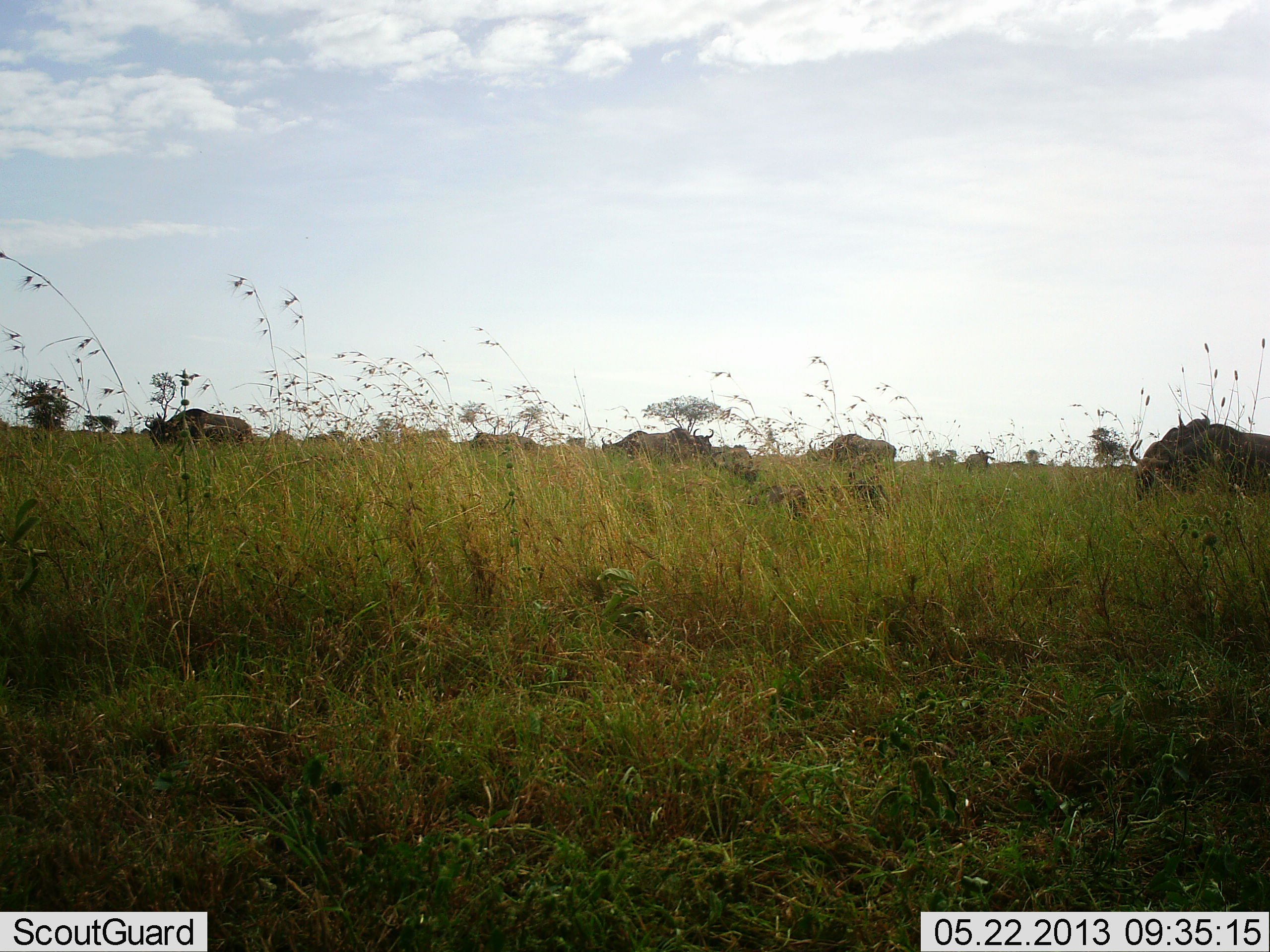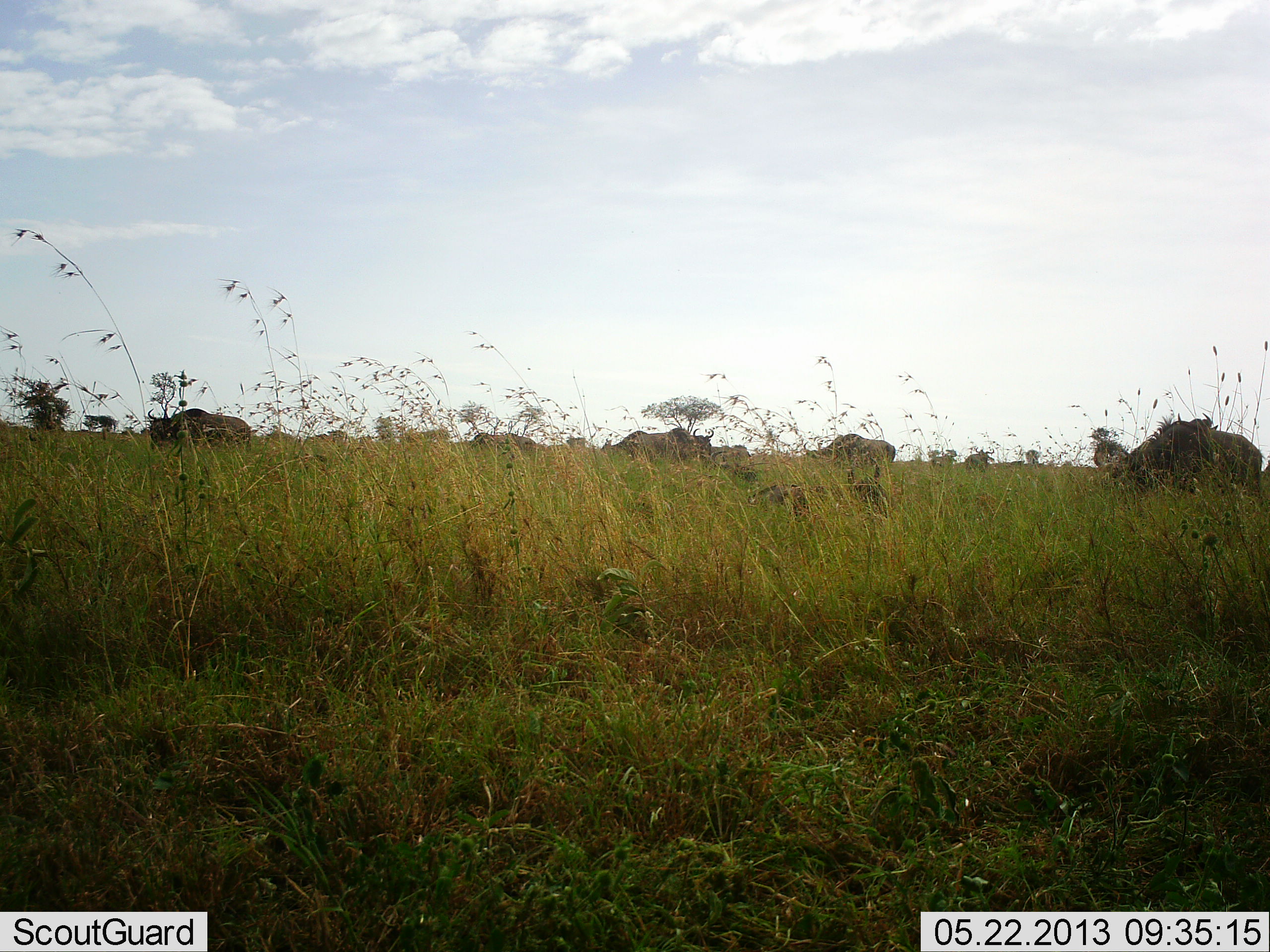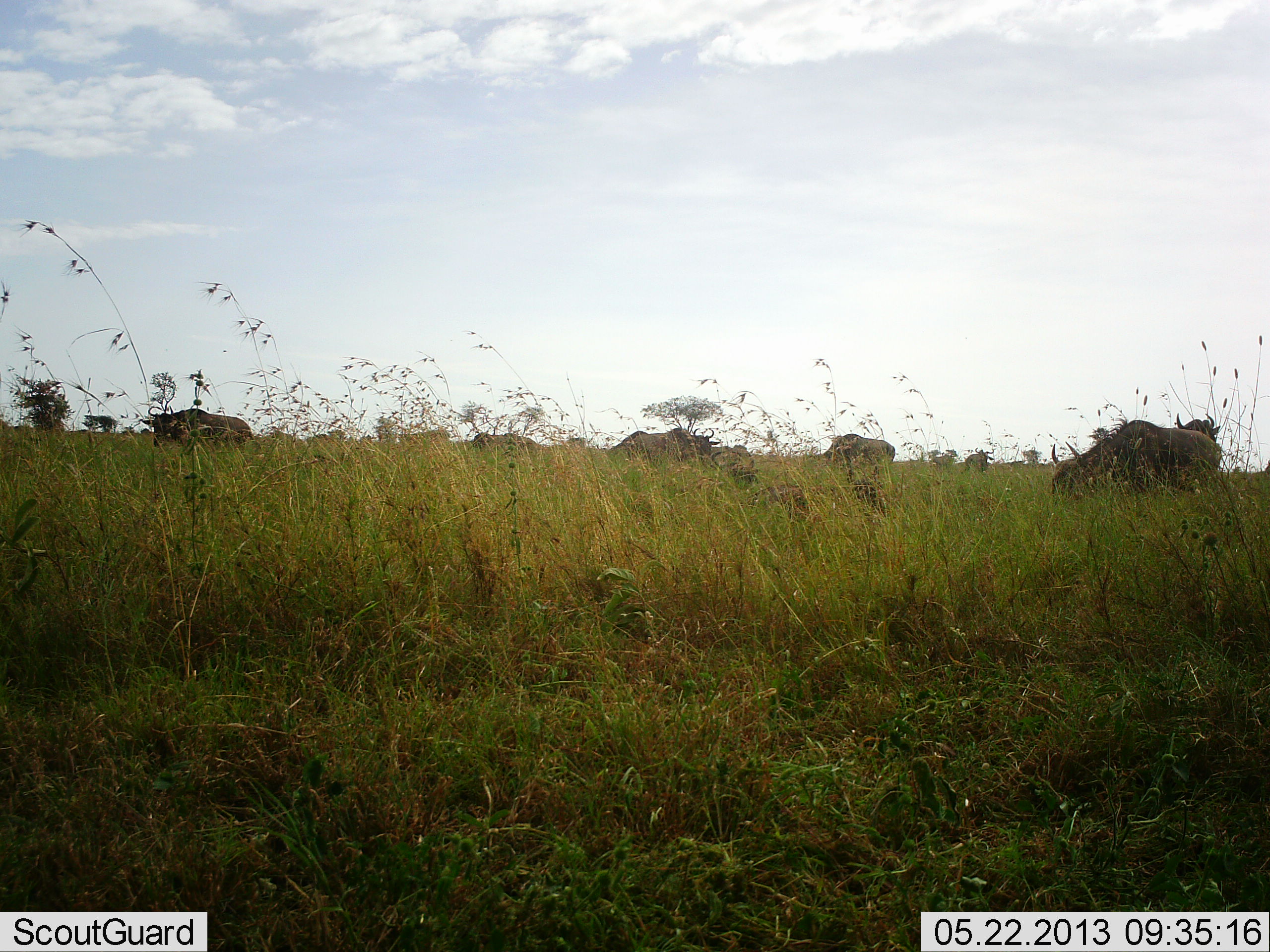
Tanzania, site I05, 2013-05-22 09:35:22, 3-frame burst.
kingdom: Animalia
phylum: Chordata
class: Mammalia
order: Artiodactyla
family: Bovidae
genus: Connochaetes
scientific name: Connochaetes taurinus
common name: blue wildebeest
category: wildebeest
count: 10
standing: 33%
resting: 21%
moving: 46%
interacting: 0%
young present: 0%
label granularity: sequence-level